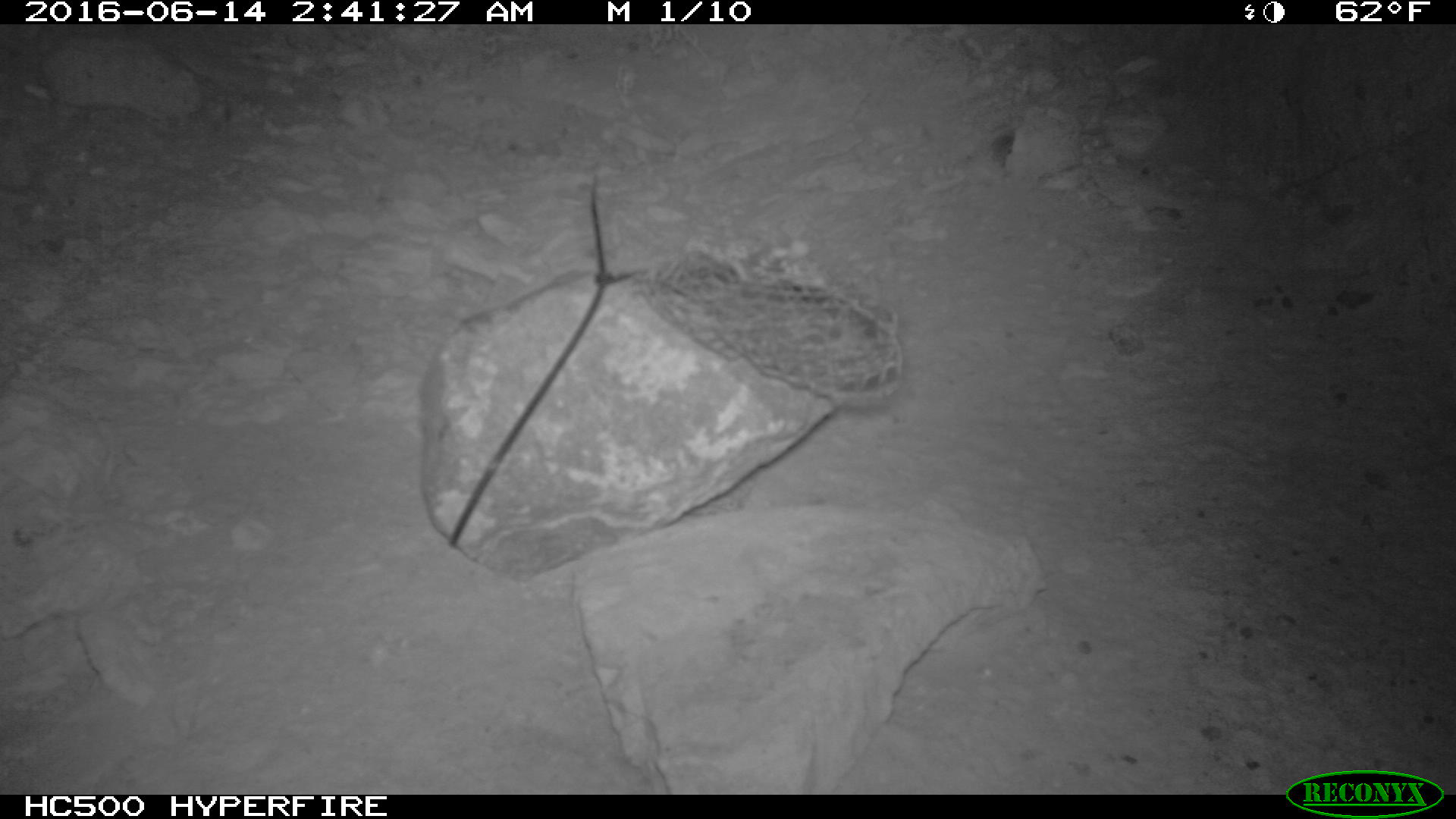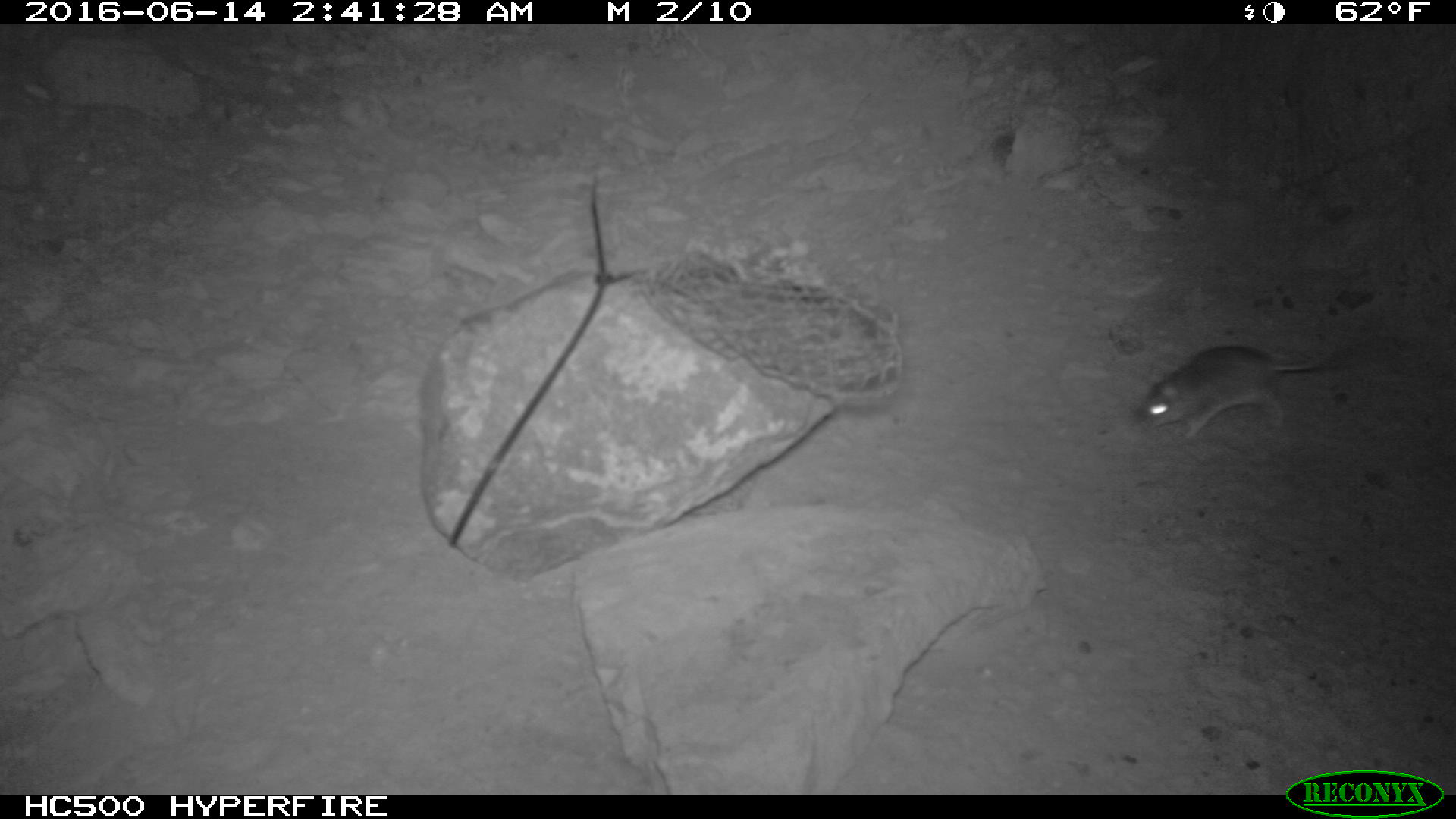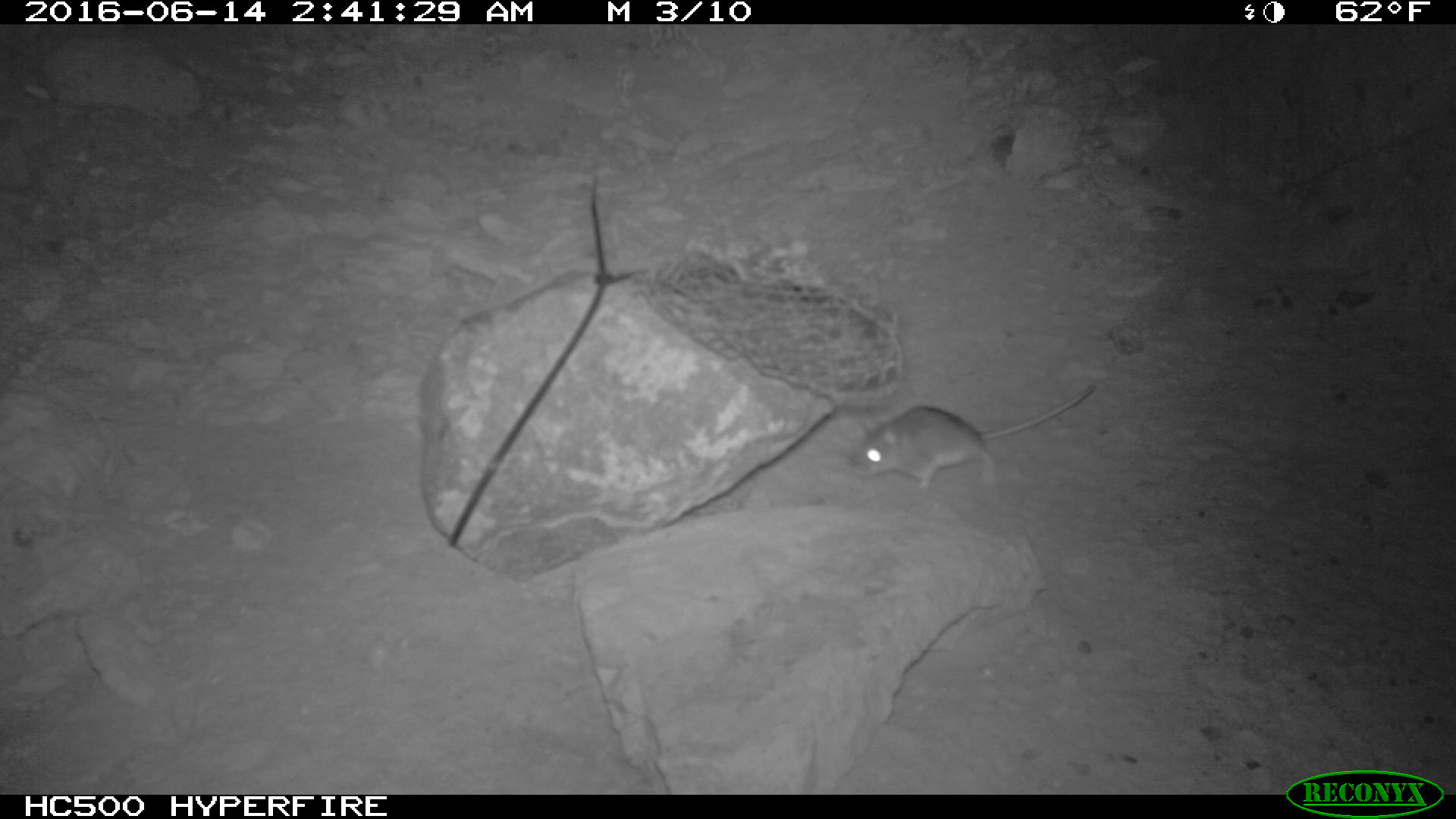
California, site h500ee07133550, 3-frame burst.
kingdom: Animalia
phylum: Chordata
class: Mammalia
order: Rodentia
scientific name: Rodentia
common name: rodent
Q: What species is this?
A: Rodent (Rodentia).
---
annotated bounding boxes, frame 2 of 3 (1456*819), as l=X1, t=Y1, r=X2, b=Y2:
rodent: l=1141, t=345, r=1325, b=438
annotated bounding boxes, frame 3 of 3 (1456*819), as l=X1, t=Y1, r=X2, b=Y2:
rodent: l=852, t=382, r=1095, b=488